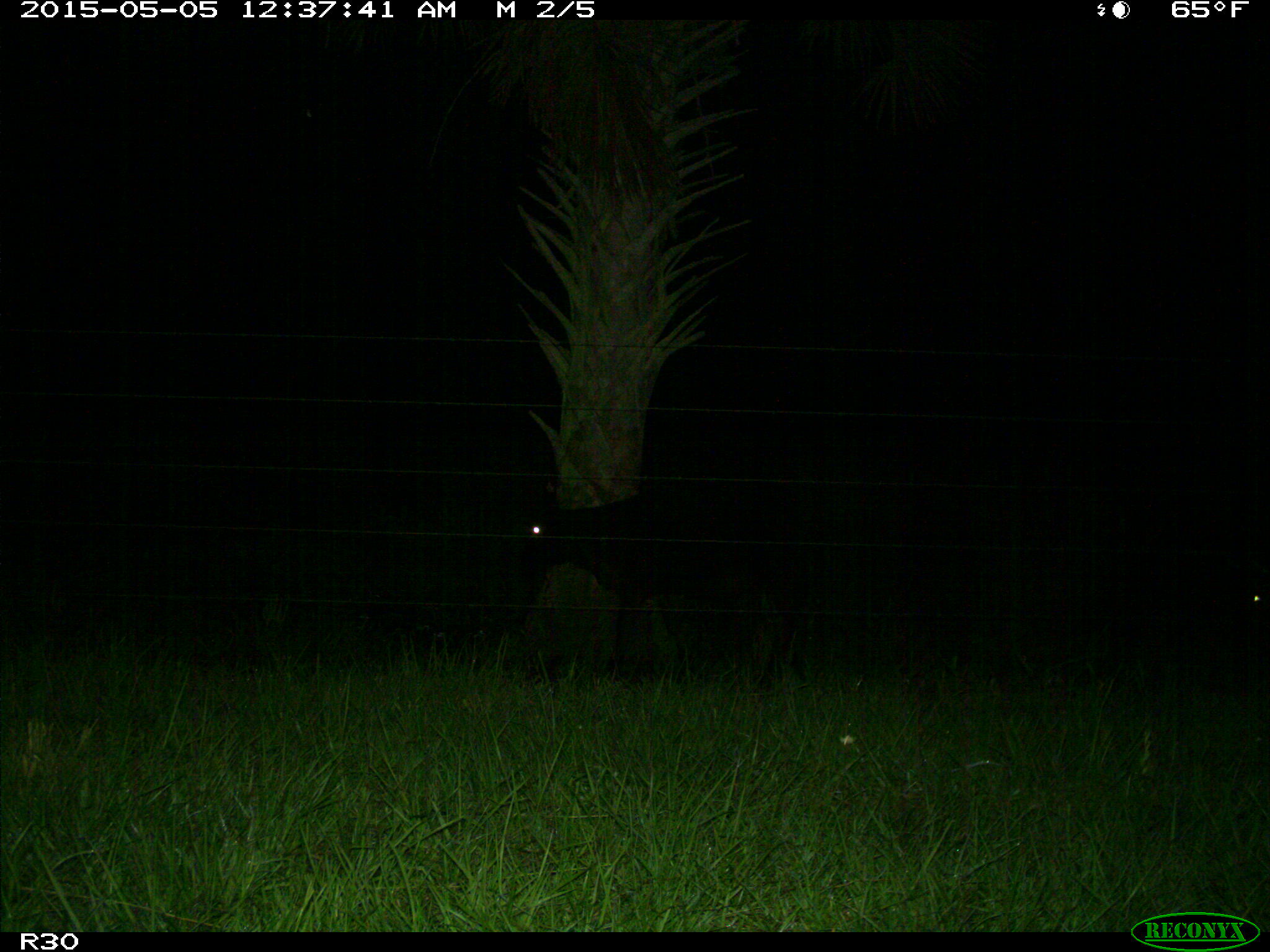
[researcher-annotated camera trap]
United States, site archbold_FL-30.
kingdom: Animalia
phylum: Chordata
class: Mammalia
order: Artiodactyla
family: Bovidae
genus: Bos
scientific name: Bos taurus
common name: domestic cow